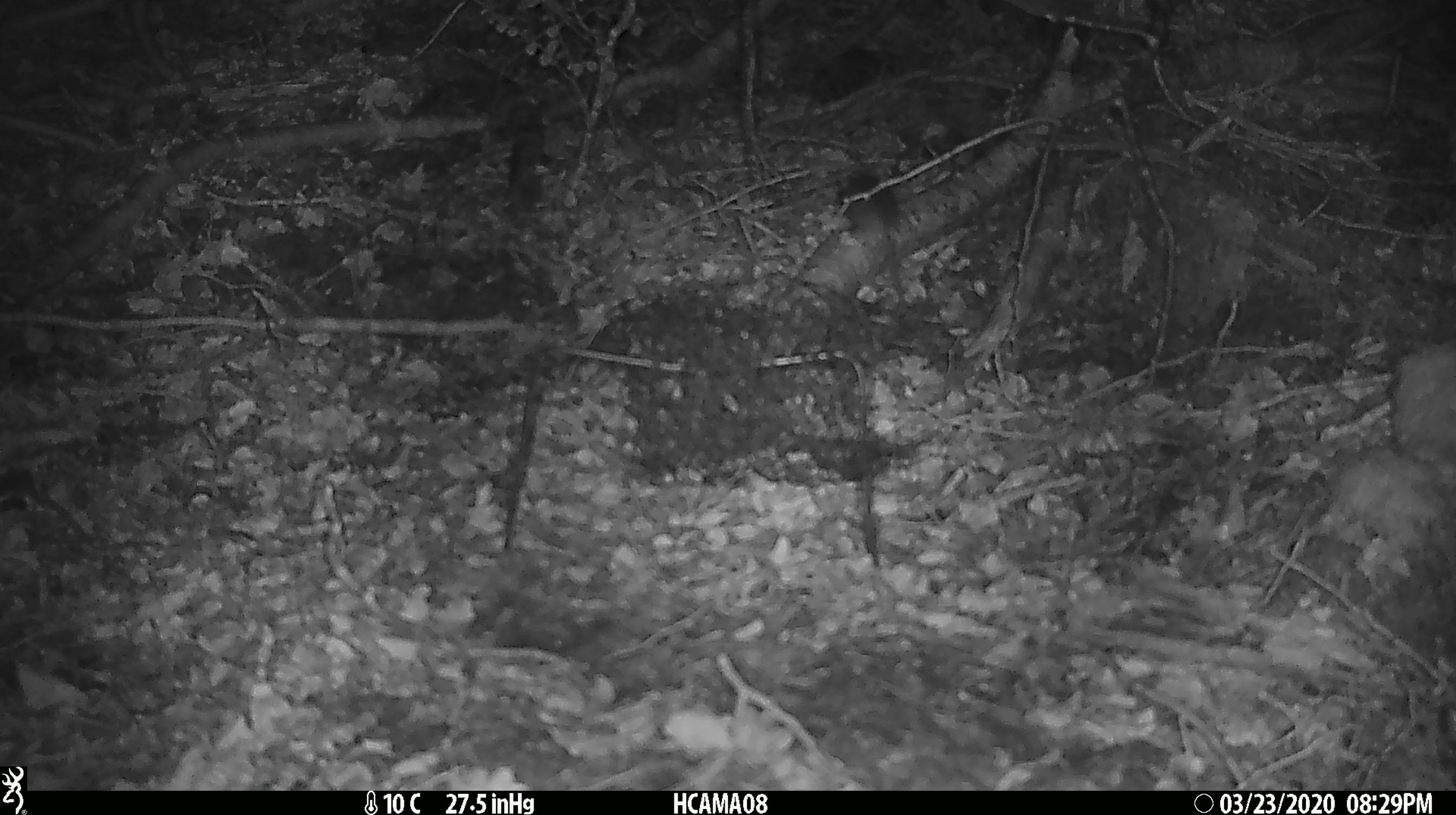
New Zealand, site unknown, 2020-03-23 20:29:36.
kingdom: Animalia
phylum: Chordata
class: Mammalia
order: Rodentia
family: Muridae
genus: Mus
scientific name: Mus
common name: mouse